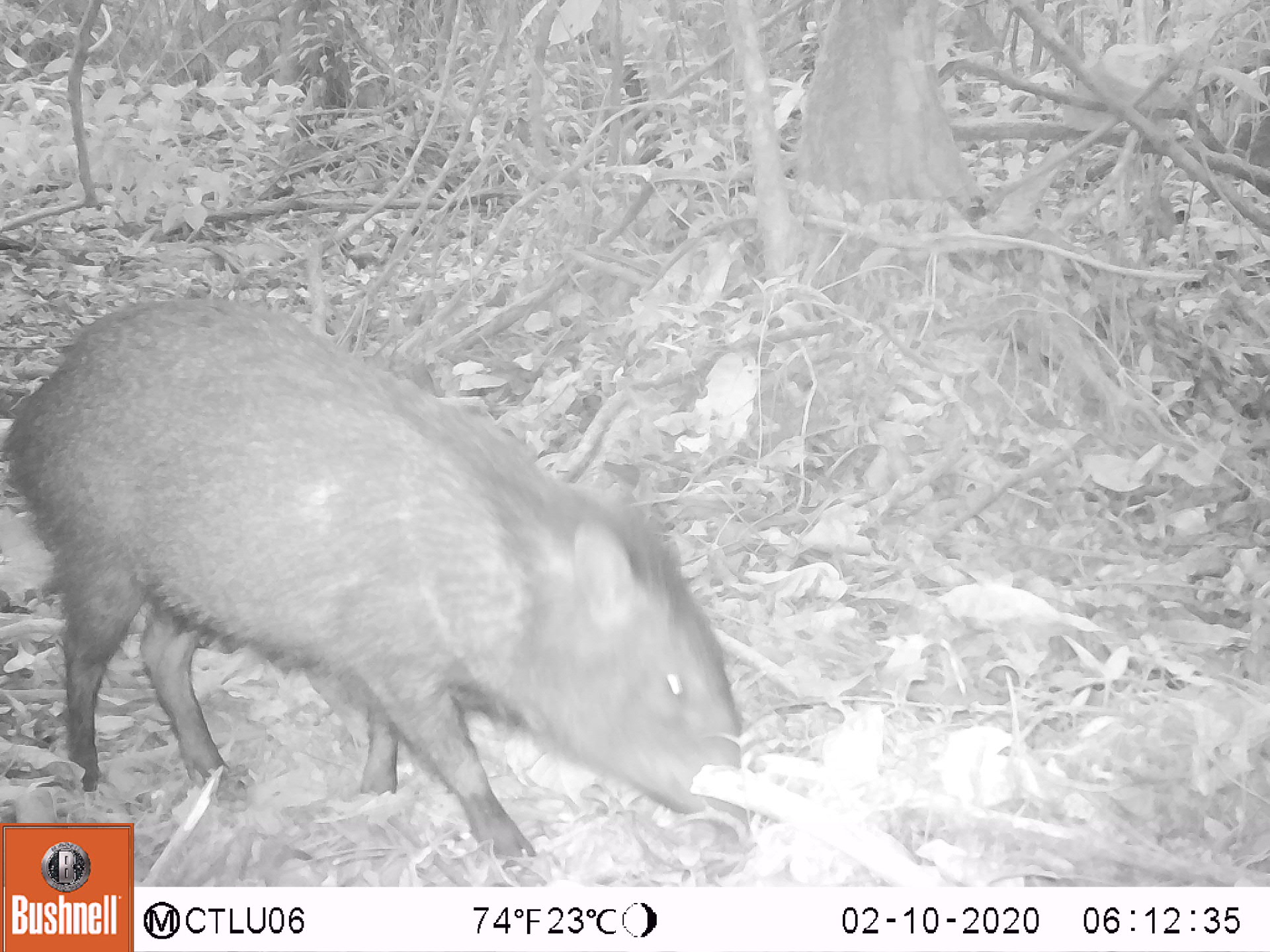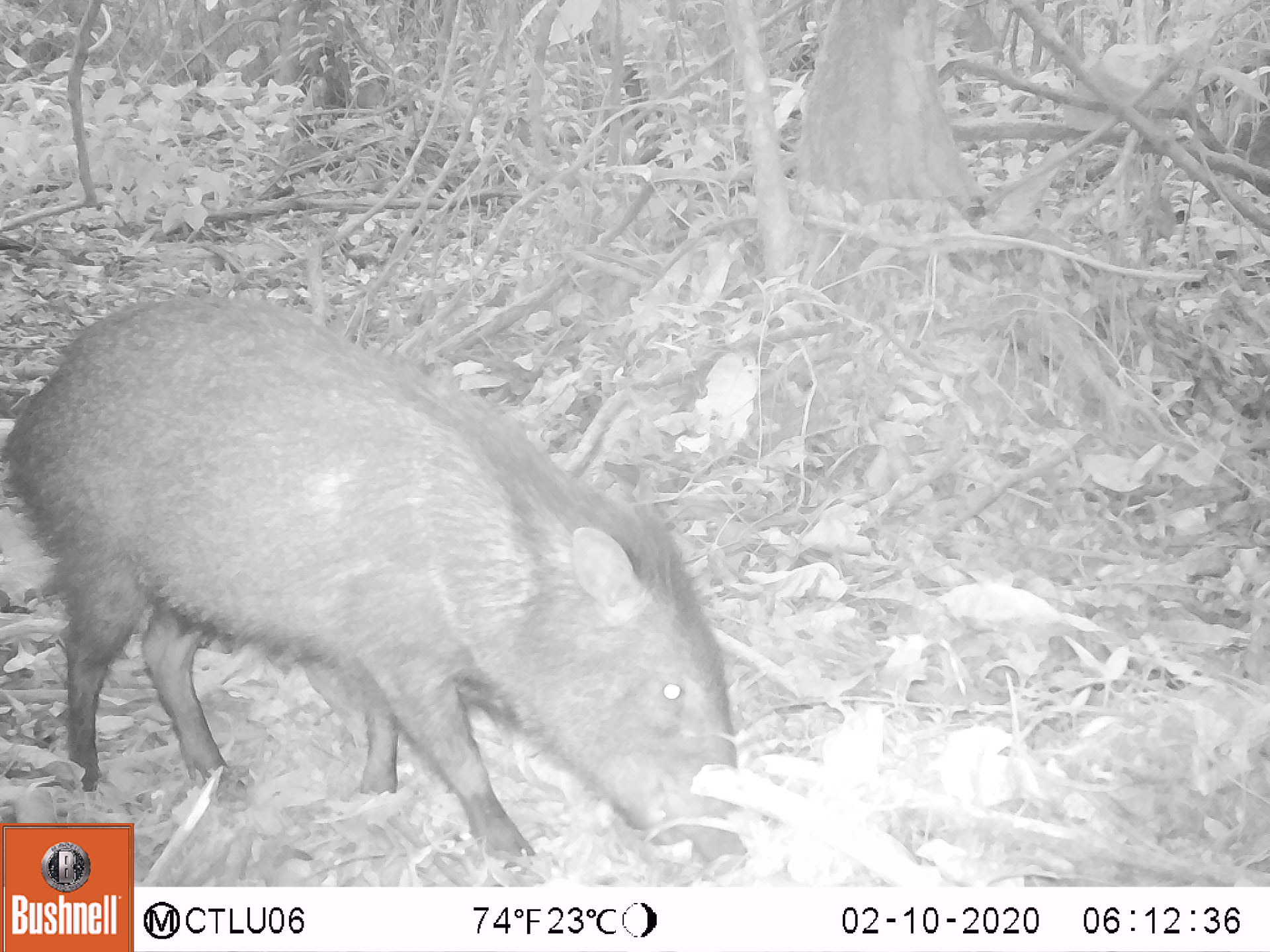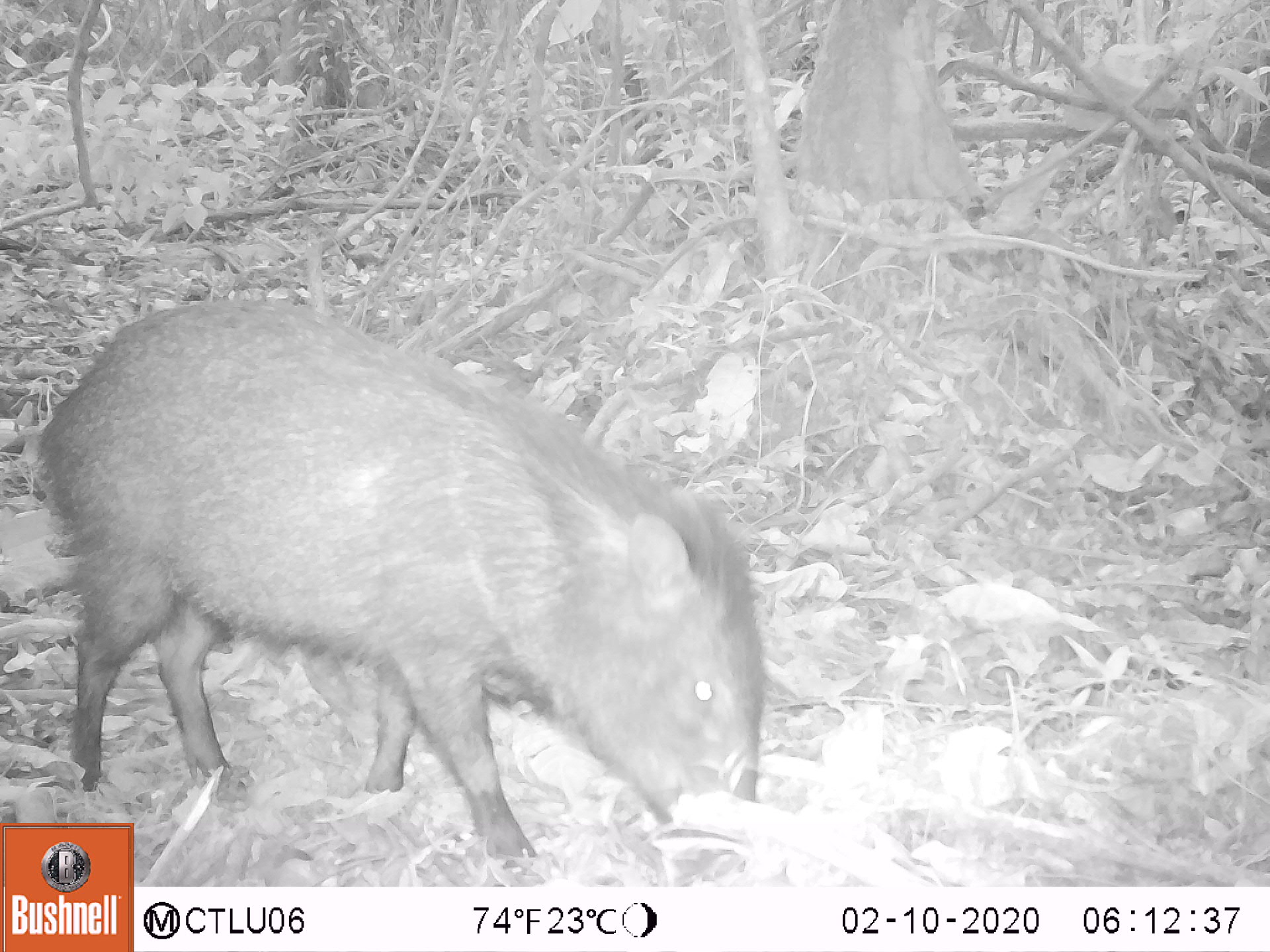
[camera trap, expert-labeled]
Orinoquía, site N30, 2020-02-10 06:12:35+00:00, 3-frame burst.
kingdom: Animalia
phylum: Chordata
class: Mammalia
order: Artiodactyla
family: Tayassuidae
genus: Pecari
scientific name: Pecari tajacu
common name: collared peccary